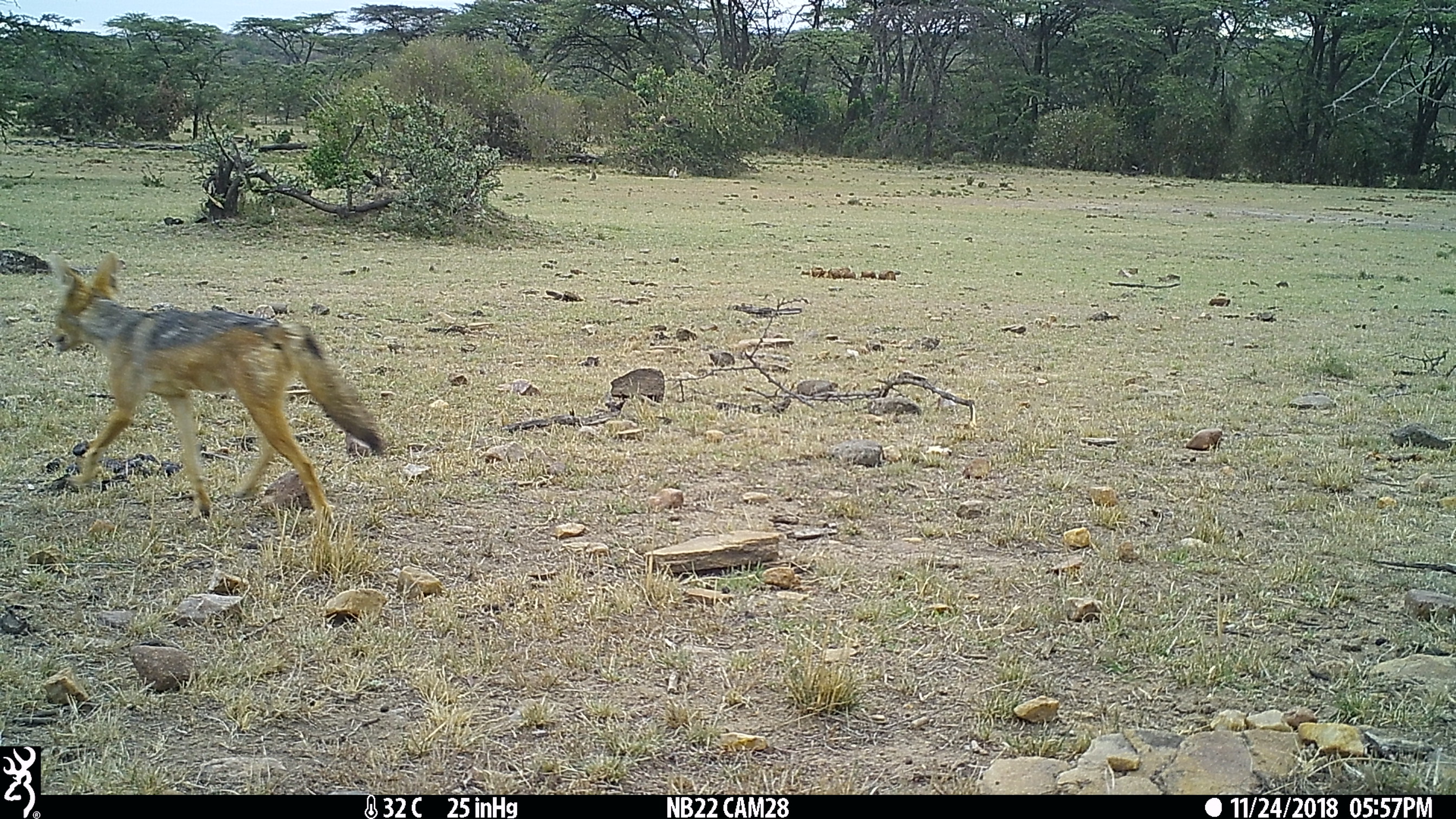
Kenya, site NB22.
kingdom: Animalia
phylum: Chordata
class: Mammalia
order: Carnivora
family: Canidae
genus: Lupulella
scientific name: Lupulella mesomelas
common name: black-backed jackal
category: jackal